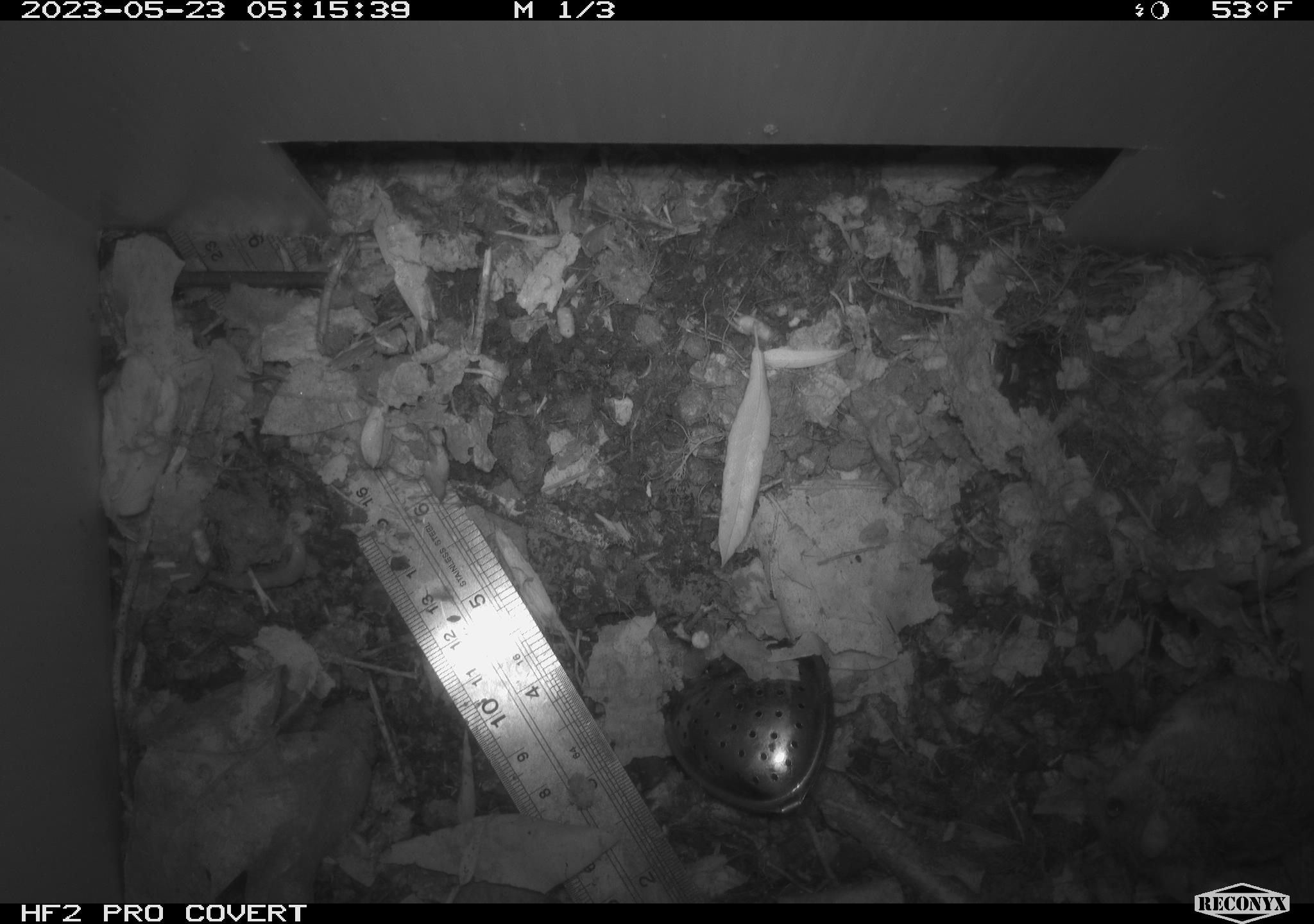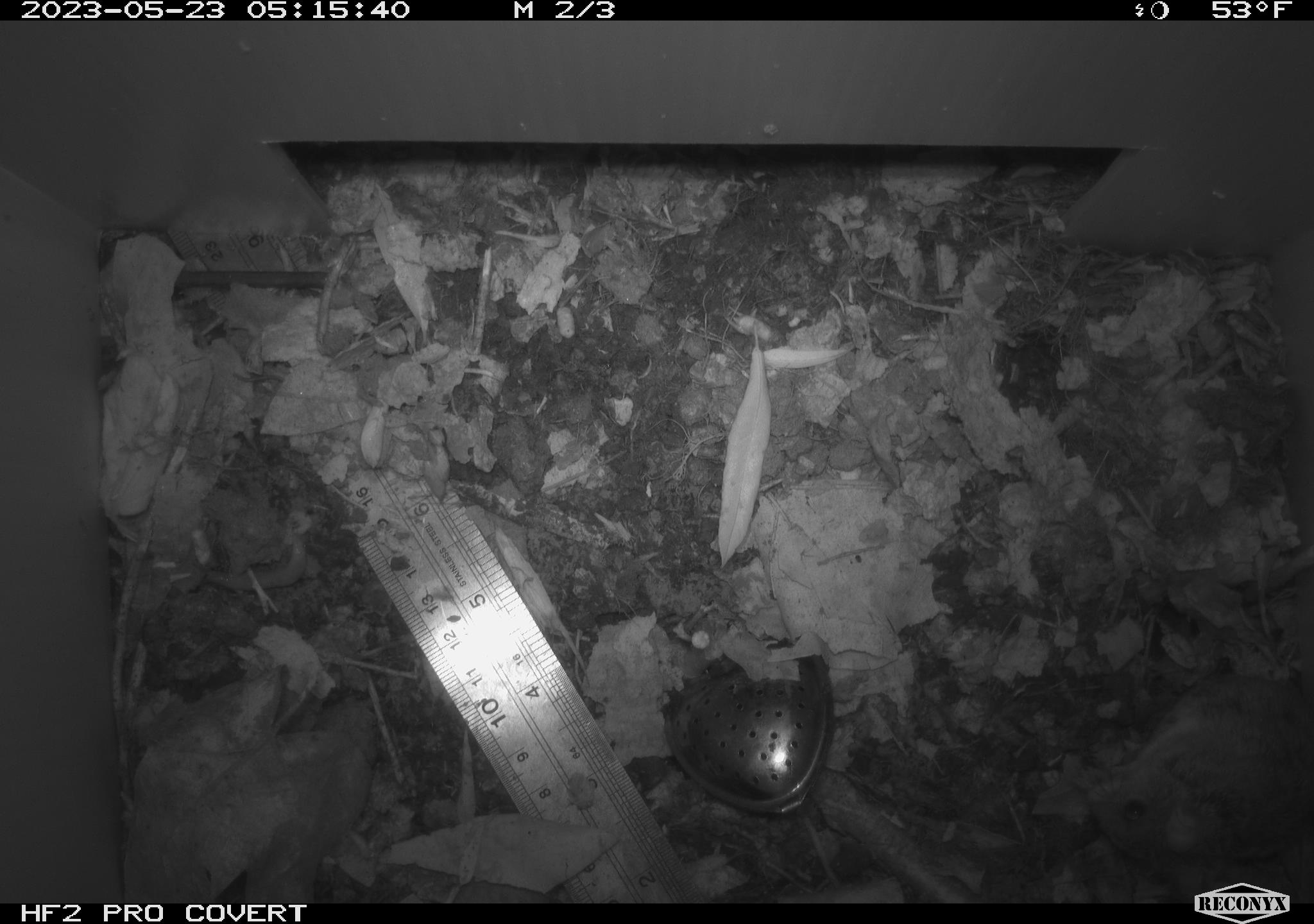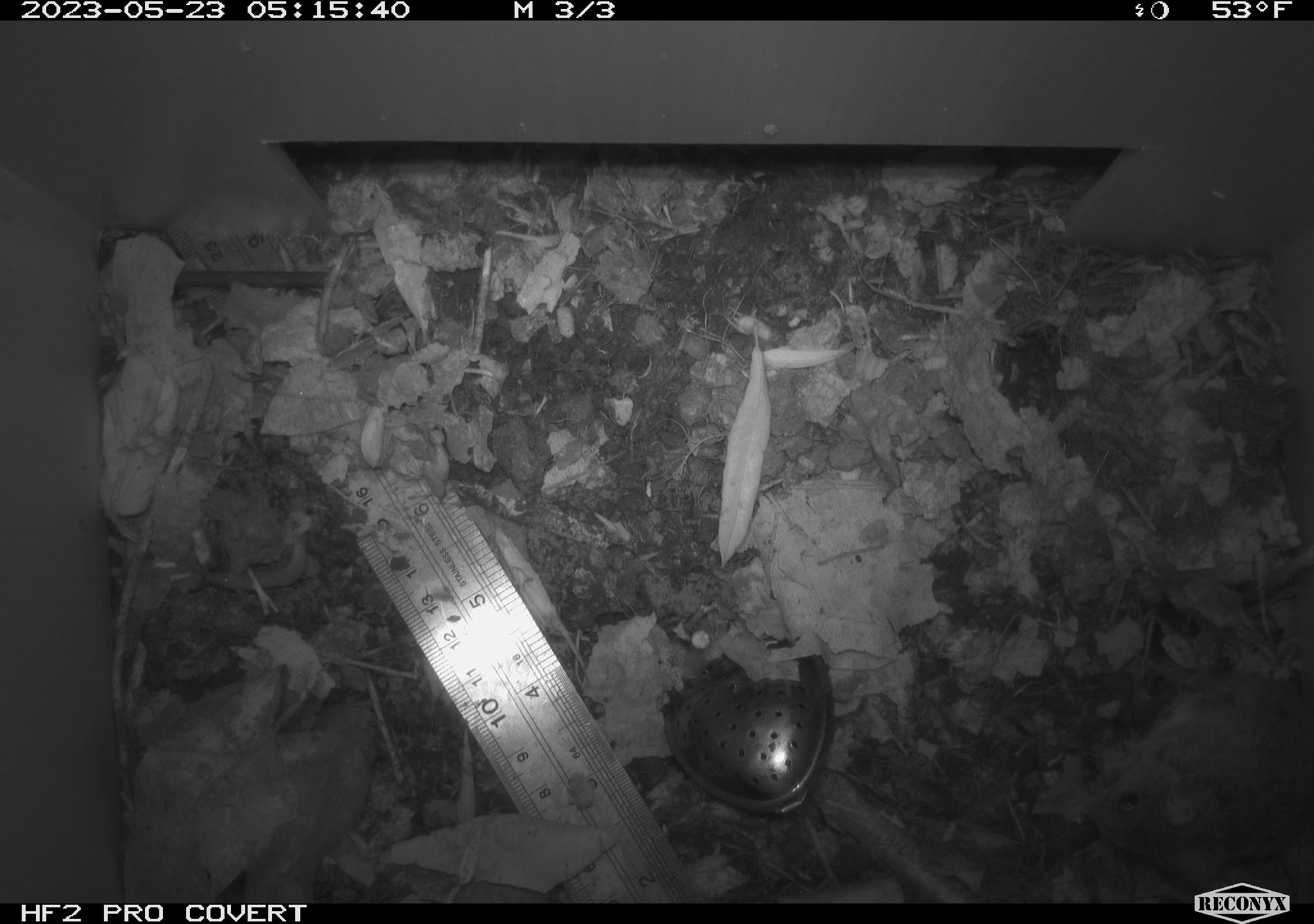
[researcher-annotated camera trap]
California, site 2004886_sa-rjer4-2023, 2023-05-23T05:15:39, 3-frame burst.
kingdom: Animalia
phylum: Chordata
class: Mammalia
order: Rodentia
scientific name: Rodentia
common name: mouse species